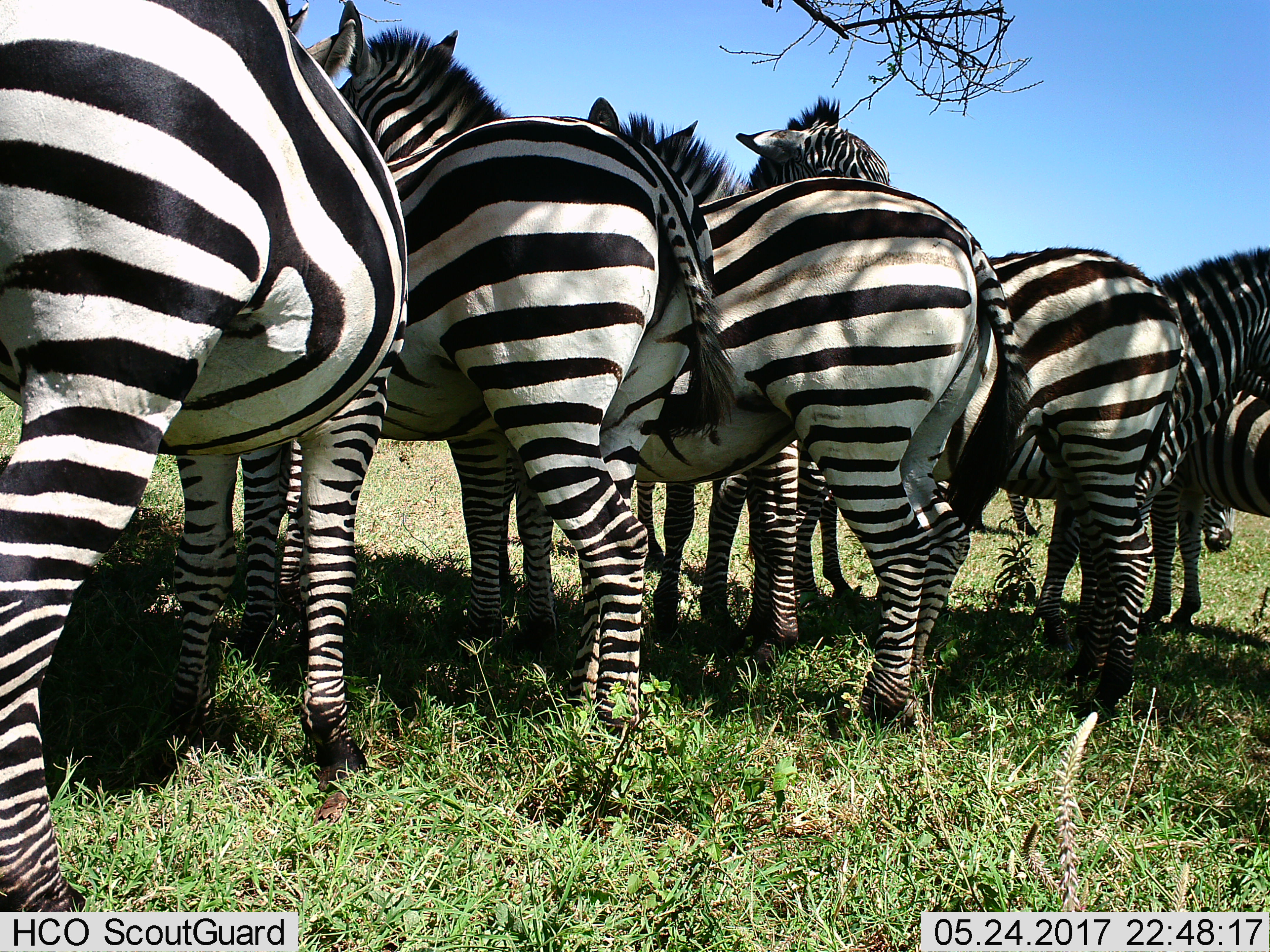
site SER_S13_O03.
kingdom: Animalia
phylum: Chordata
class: Mammalia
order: Perissodactyla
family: Equidae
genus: Equus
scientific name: Equus quagga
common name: plains zebra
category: zebraplains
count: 9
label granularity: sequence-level